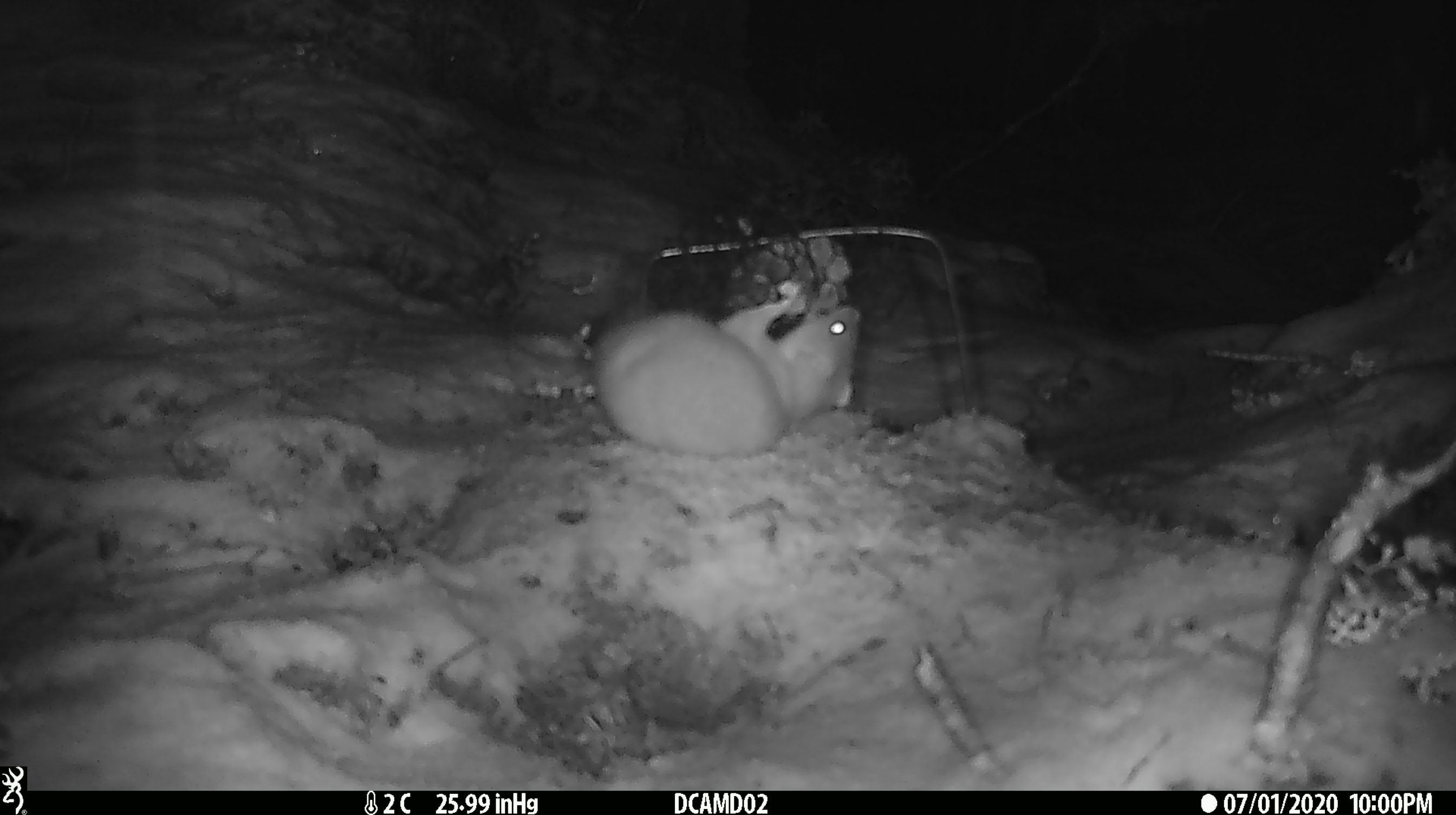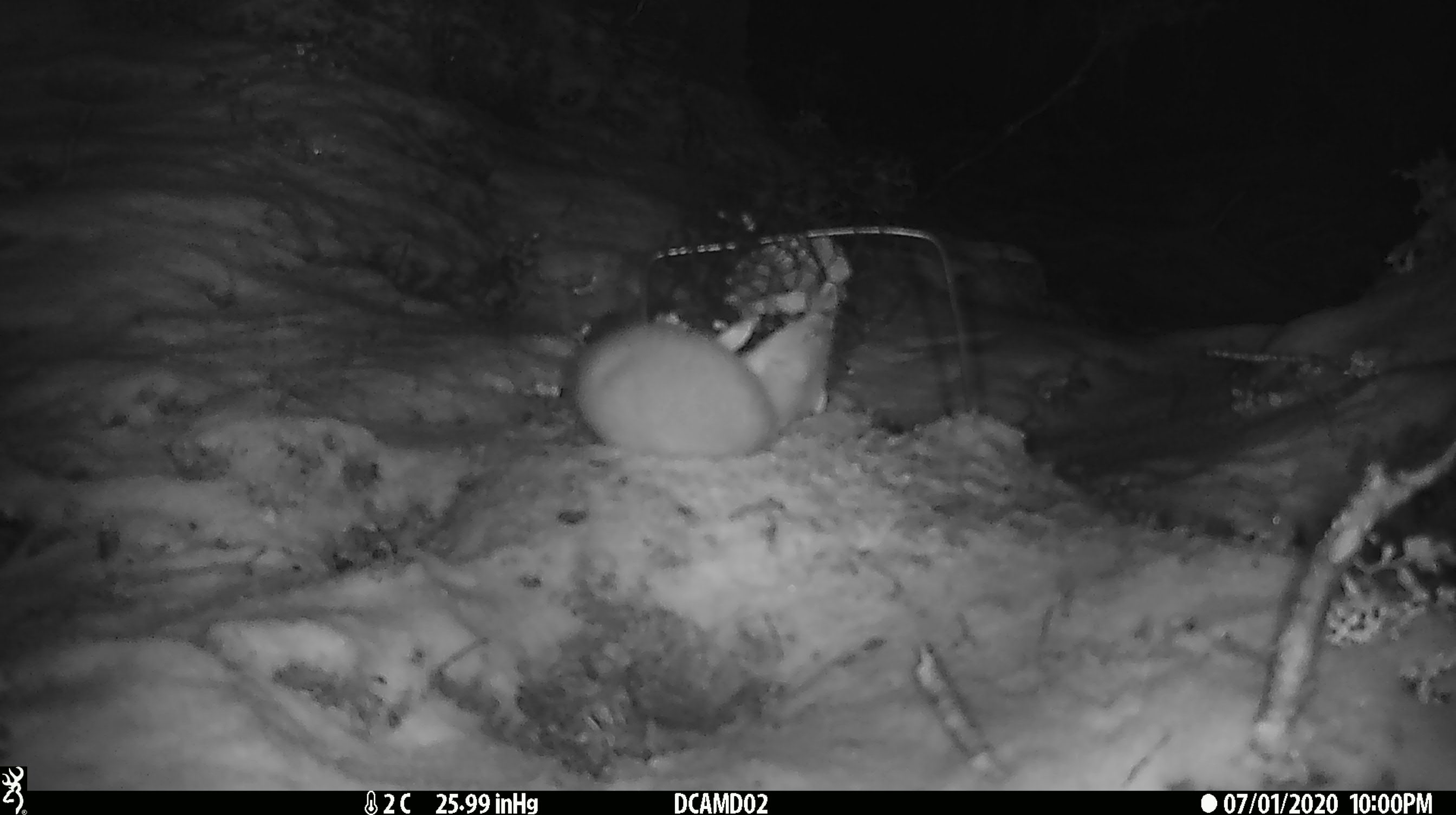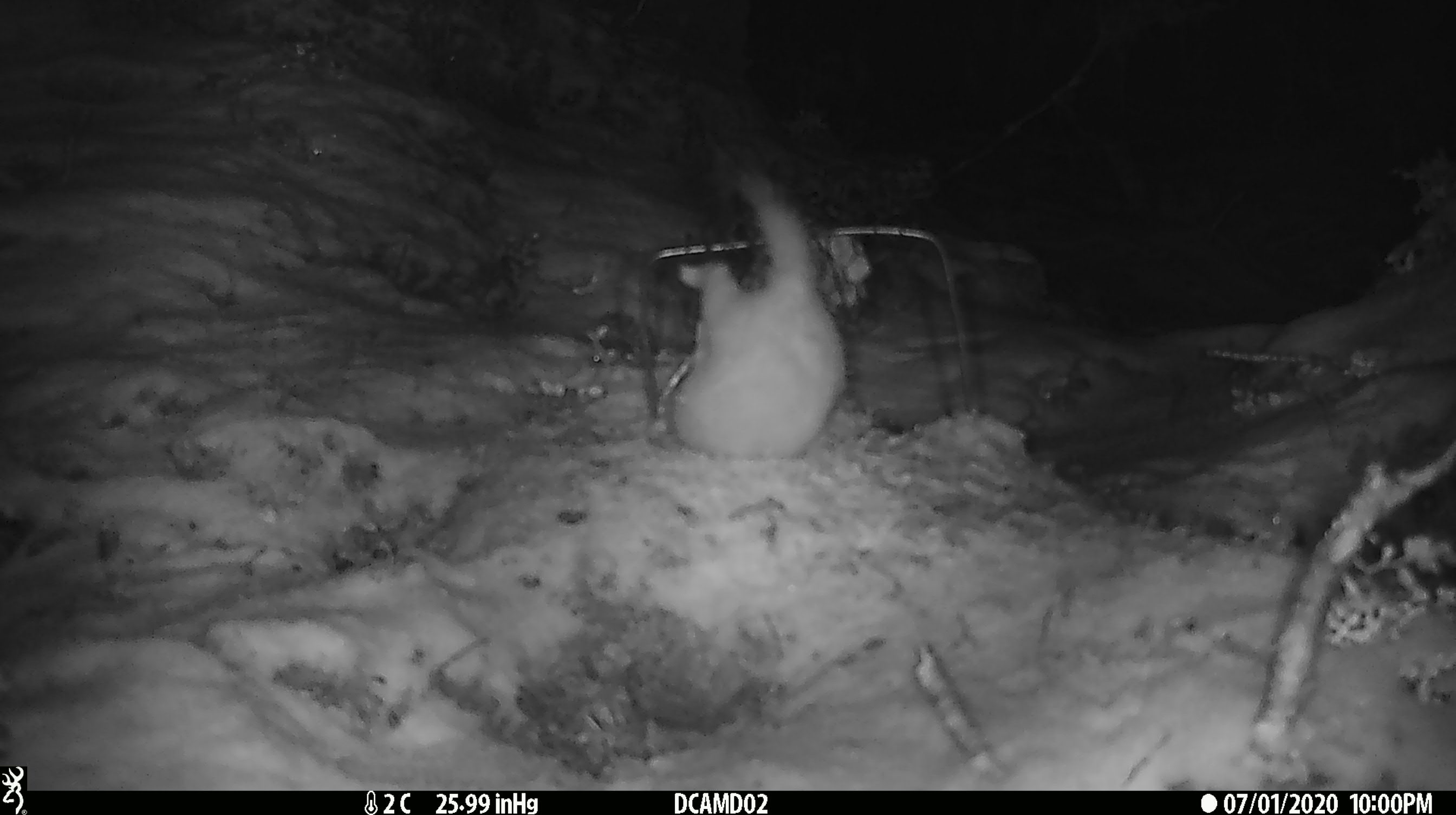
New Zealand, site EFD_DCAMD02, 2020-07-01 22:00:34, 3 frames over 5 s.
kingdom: Animalia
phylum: Chordata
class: Mammalia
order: Carnivora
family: Mustelidae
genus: Mustela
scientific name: Mustela erminea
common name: stoat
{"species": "stoat (Mustela erminea)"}